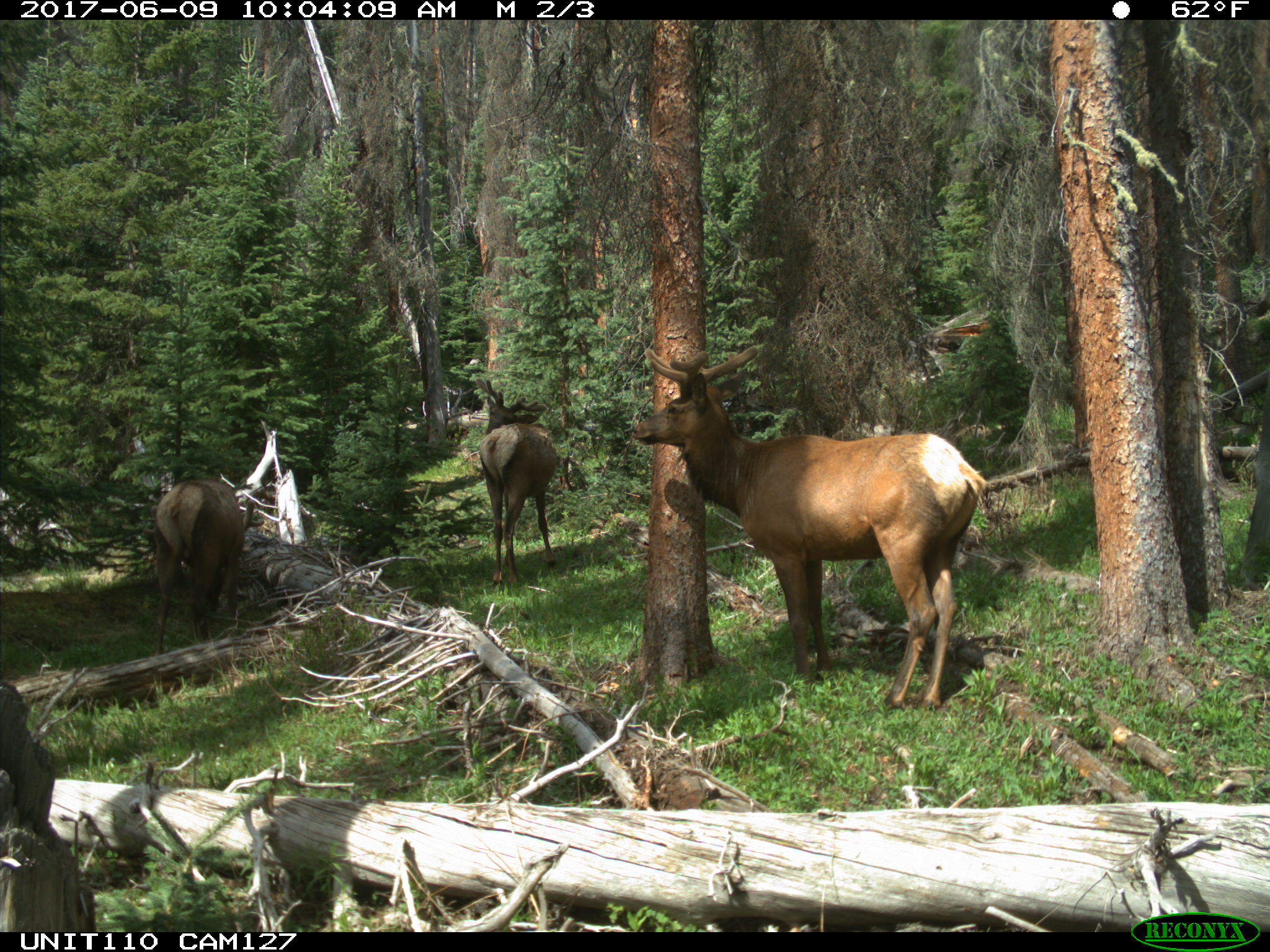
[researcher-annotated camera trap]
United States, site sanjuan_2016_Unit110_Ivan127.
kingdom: Animalia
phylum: Chordata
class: Mammalia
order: Artiodactyla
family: Cervidae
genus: Cervus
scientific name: Cervus elaphus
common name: red deer